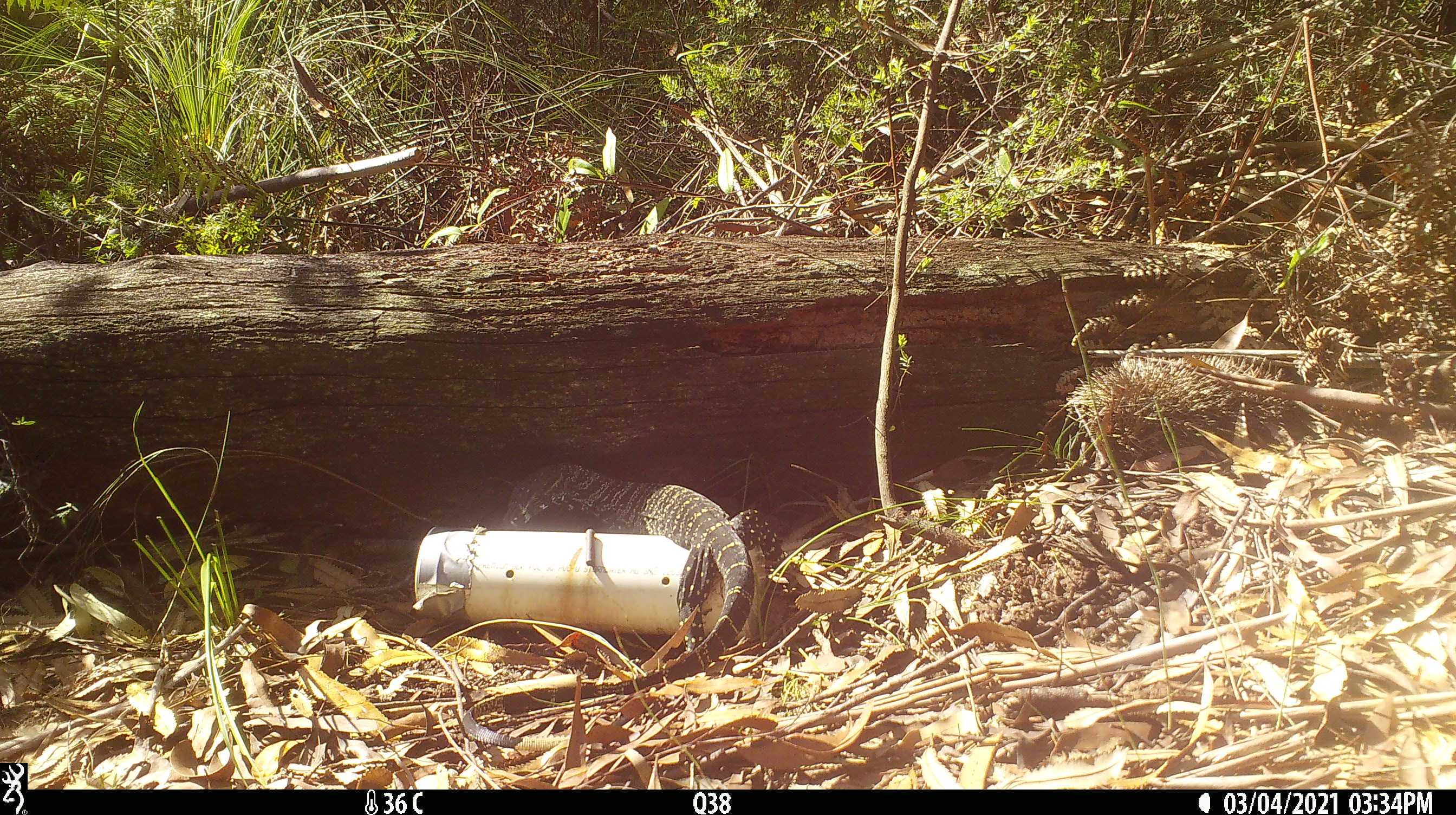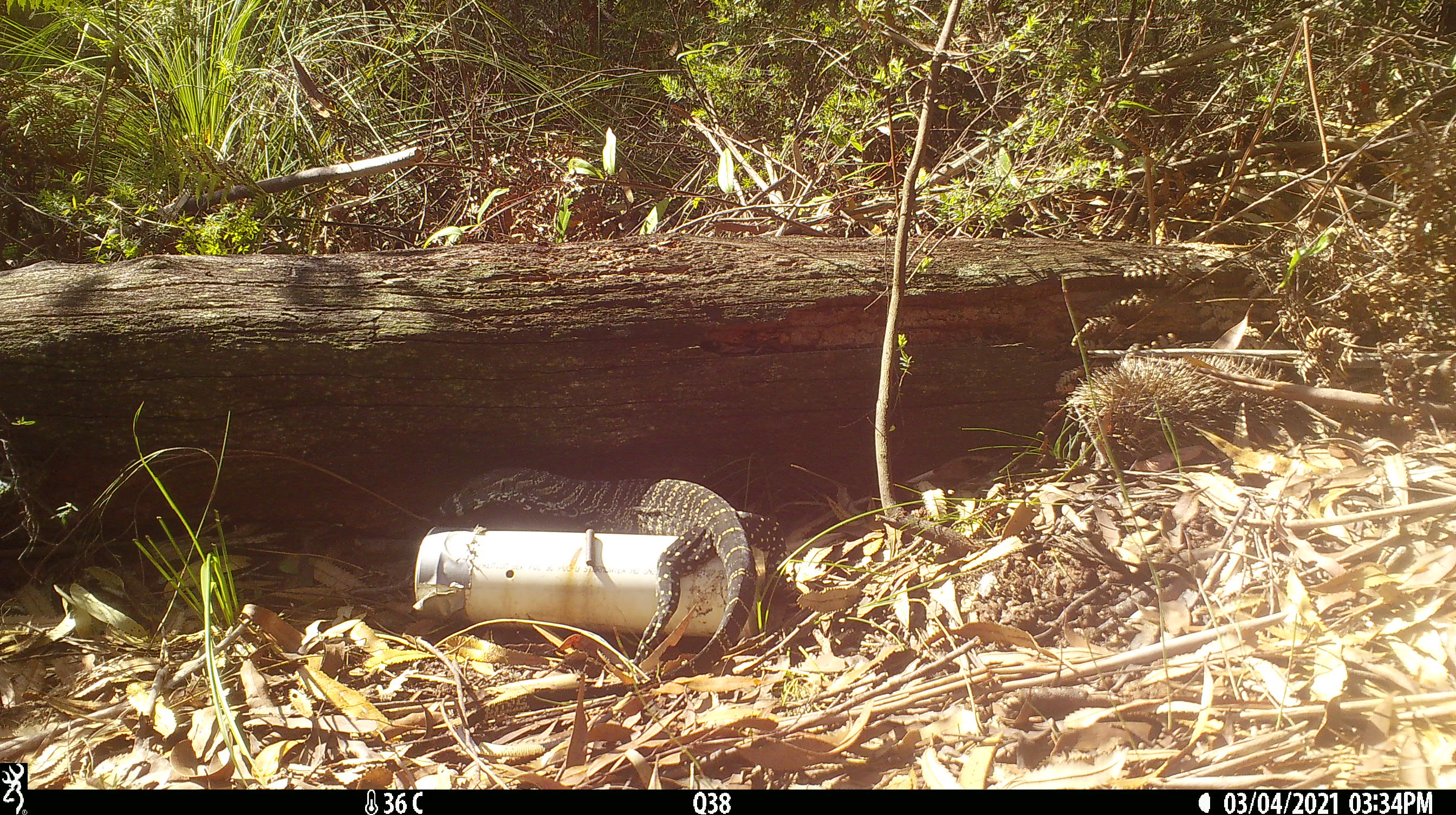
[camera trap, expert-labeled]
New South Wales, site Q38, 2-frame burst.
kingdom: Animalia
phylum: Chordata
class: Reptilia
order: Squamata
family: Varanidae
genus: Varanus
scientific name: Varanus varius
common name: lace monitor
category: goanna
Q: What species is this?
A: Goanna (lace monitor) (Varanus varius).